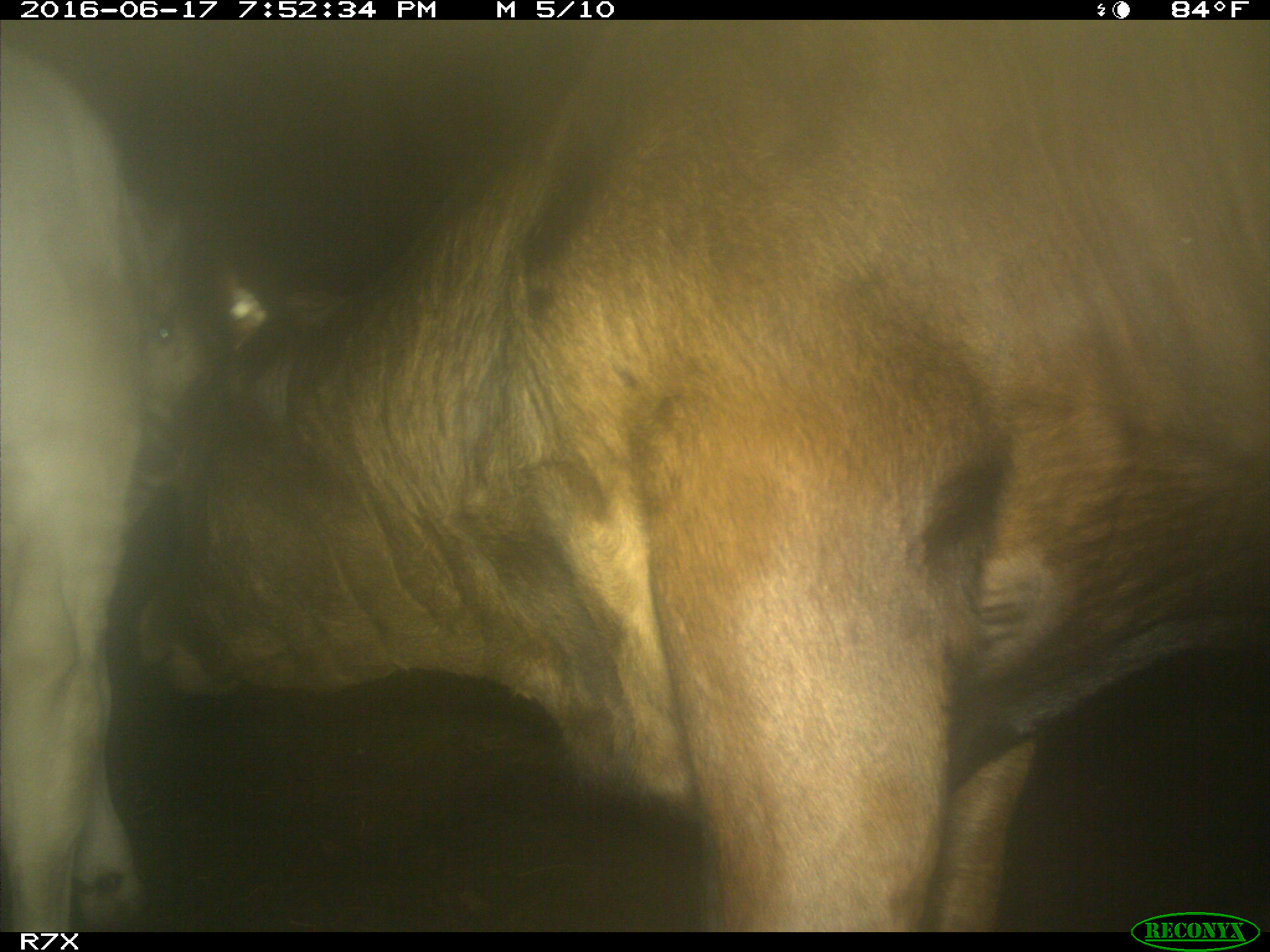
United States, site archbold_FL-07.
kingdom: Animalia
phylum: Chordata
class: Mammalia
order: Artiodactyla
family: Bovidae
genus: Bos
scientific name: Bos taurus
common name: domestic cow